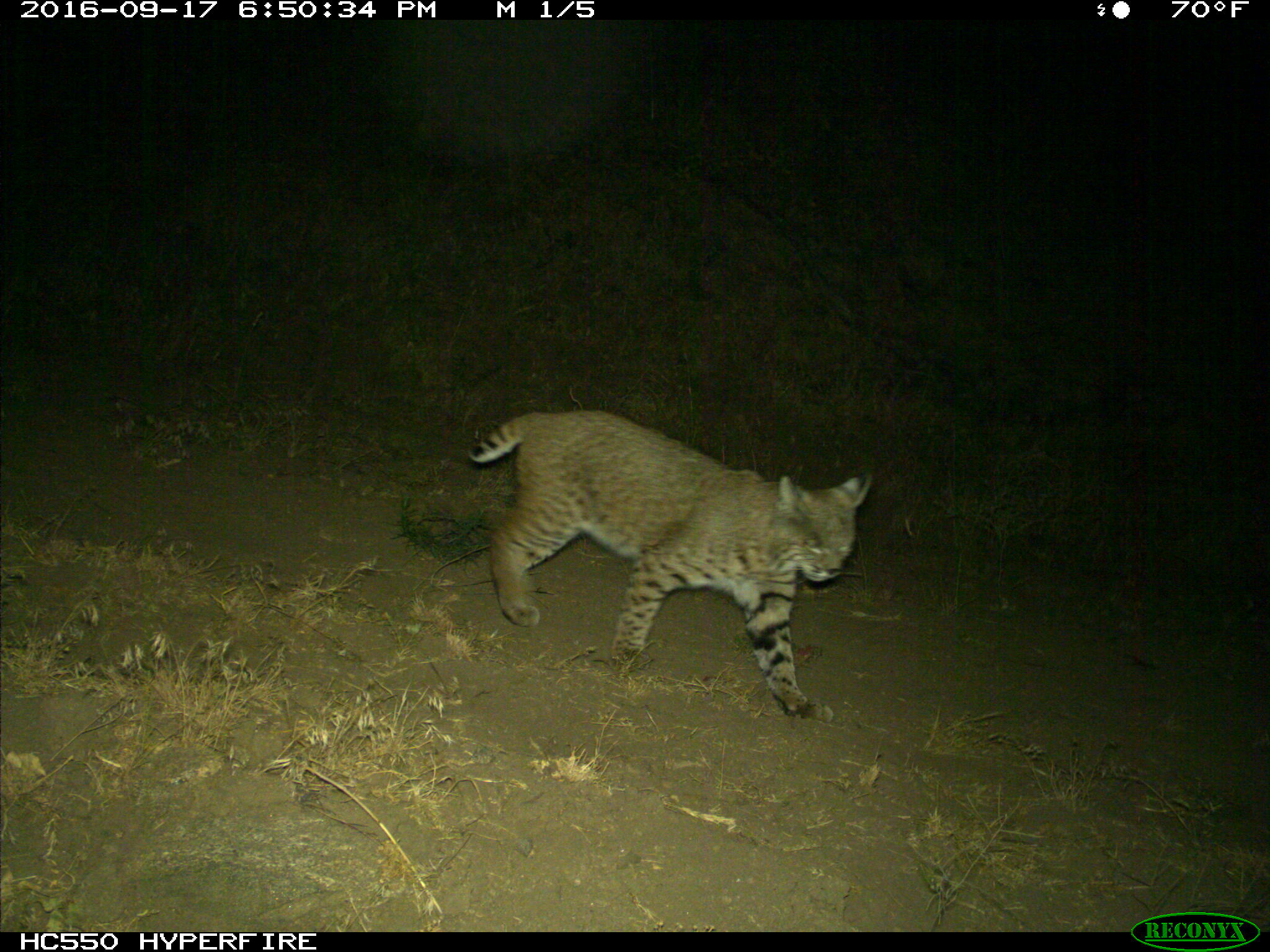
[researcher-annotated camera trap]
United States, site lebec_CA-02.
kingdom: Animalia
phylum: Chordata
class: Mammalia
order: Carnivora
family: Felidae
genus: Lynx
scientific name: Lynx rufus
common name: bobcat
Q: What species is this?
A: Lynx rufus (bobcat).